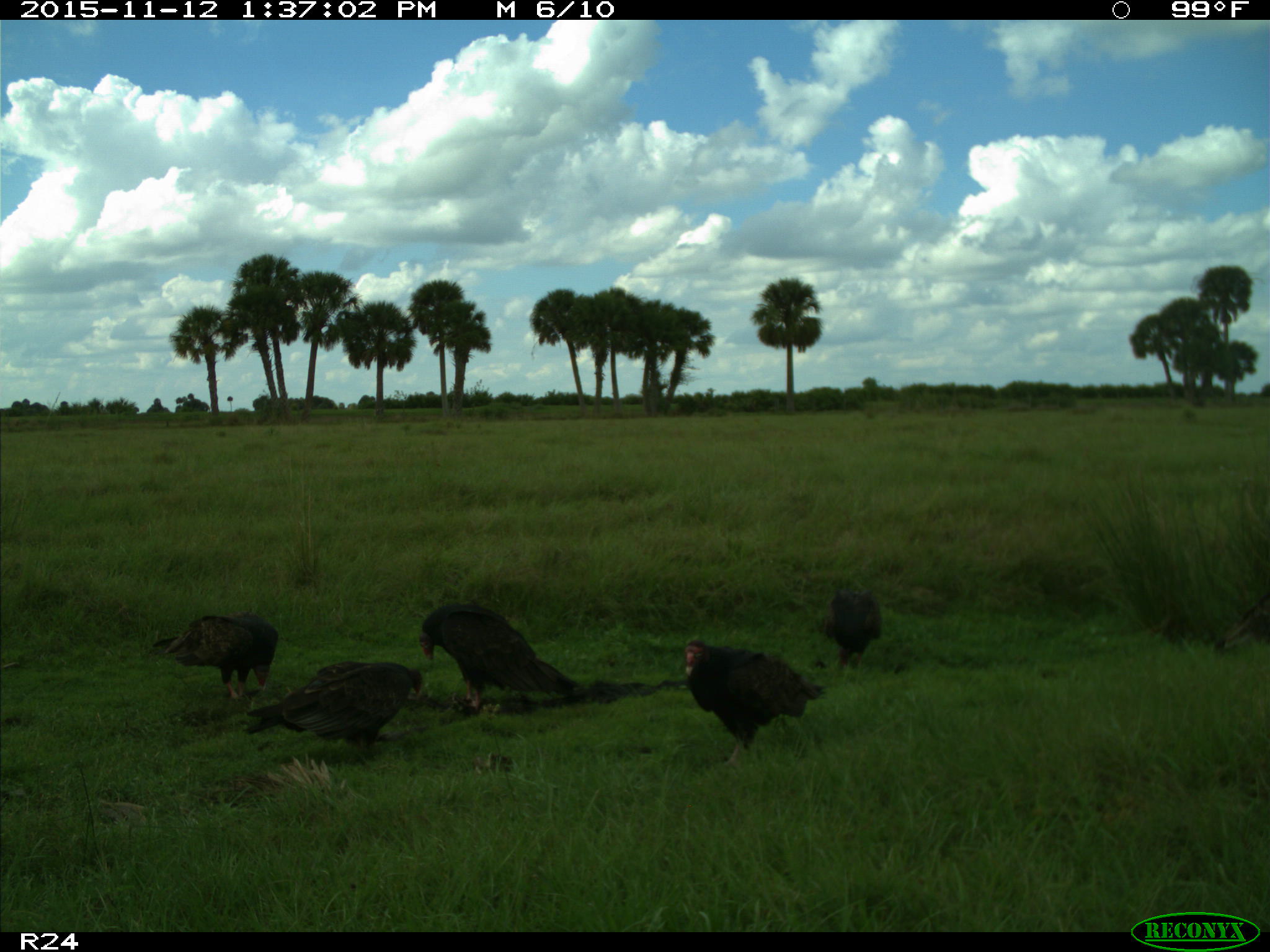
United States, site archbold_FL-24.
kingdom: Animalia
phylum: Chordata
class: Aves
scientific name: Aves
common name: birds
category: unidentified bird